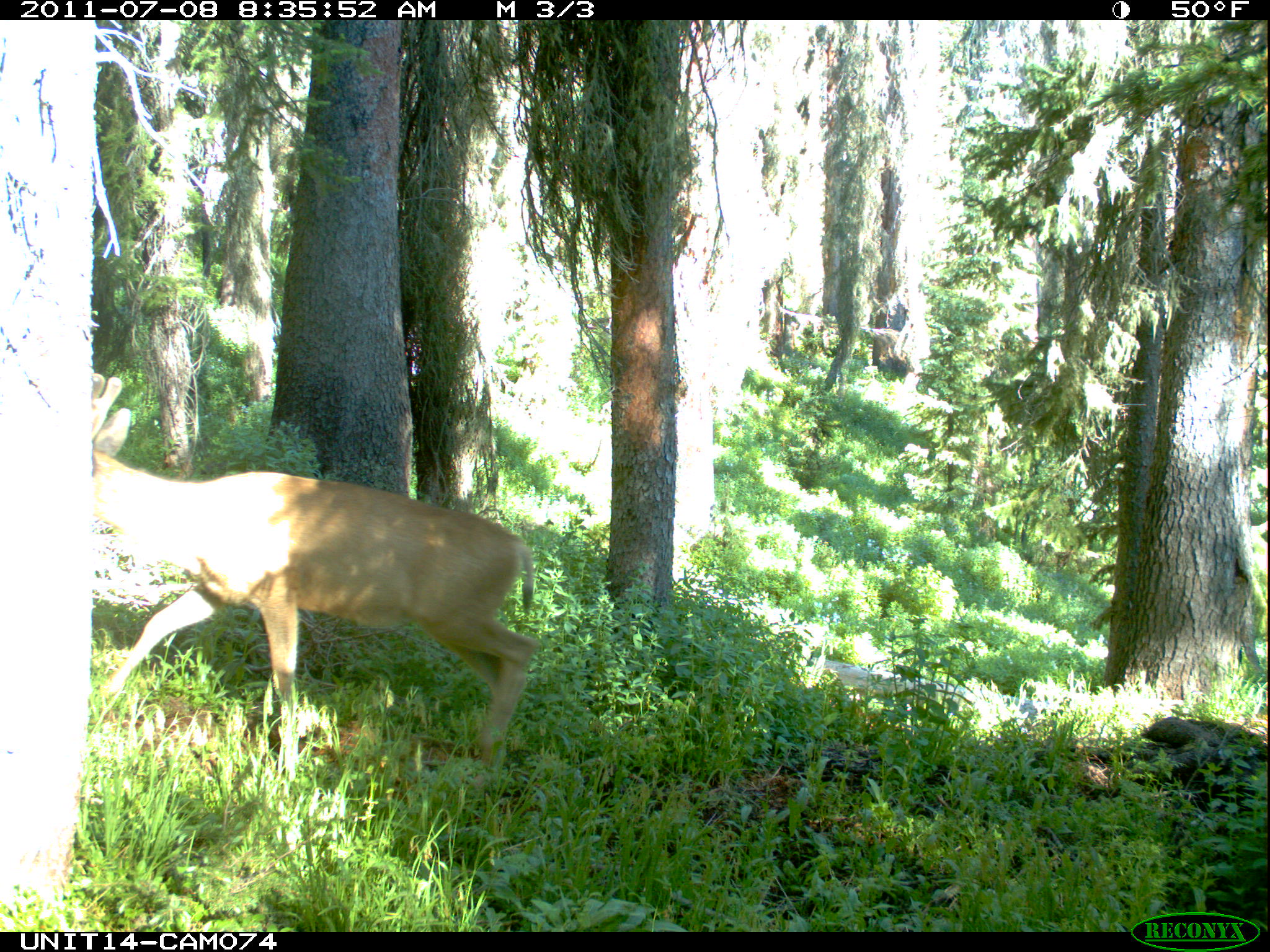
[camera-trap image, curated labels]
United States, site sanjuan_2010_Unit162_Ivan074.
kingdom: Animalia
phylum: Chordata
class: Mammalia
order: Artiodactyla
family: Cervidae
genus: Odocoileus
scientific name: Odocoileus hemionus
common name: mule deer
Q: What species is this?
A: Odocoileus hemionus (mule deer).